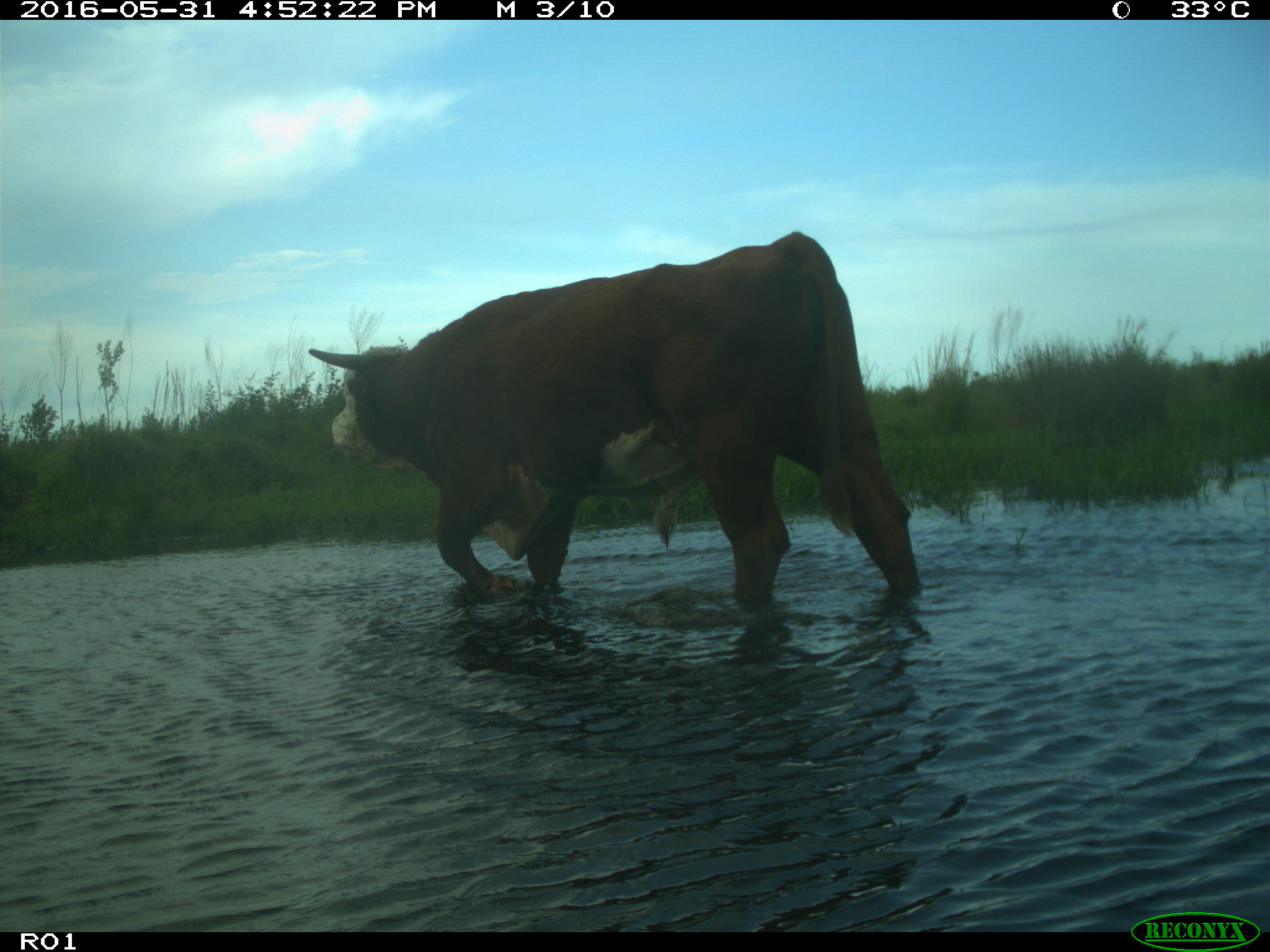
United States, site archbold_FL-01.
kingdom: Animalia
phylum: Chordata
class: Mammalia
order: Artiodactyla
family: Bovidae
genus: Bos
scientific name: Bos taurus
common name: domestic cow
Bos taurus (domestic cow).